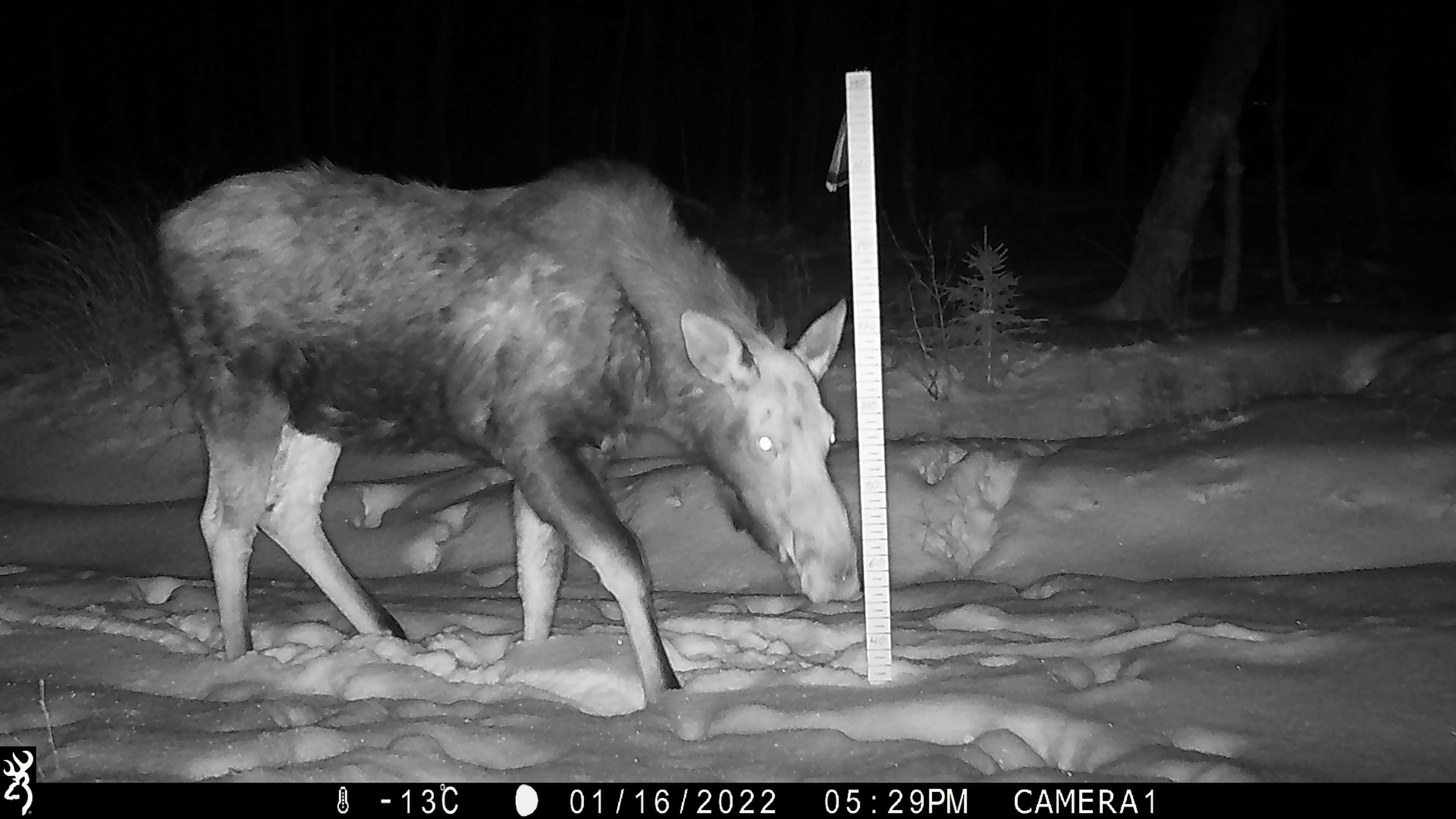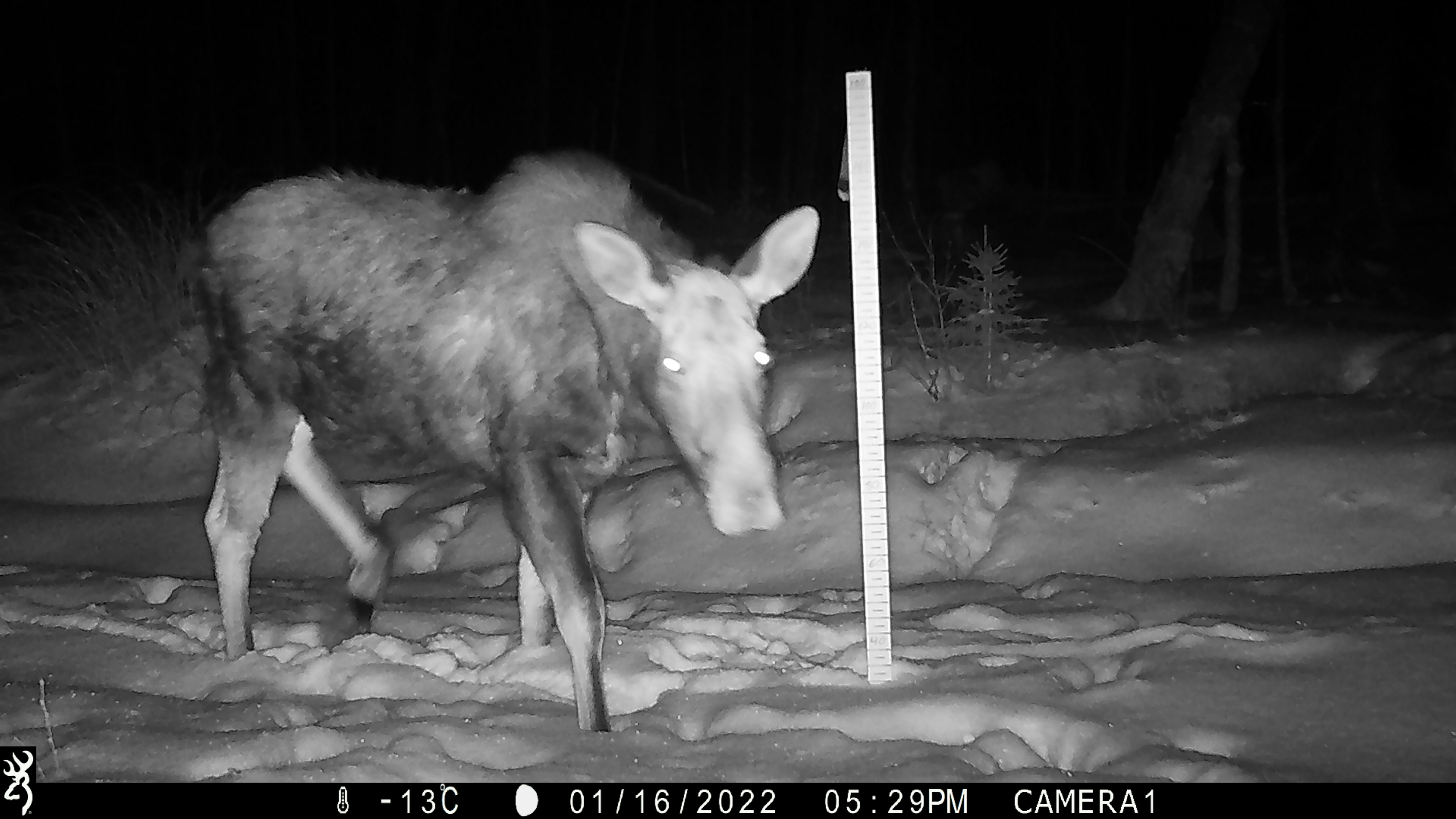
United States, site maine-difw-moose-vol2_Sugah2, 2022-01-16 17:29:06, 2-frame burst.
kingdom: Animalia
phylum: Chordata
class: Mammalia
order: Artiodactyla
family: Cervidae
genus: Alces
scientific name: Alces alces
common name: moose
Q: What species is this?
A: Moose (Alces alces).